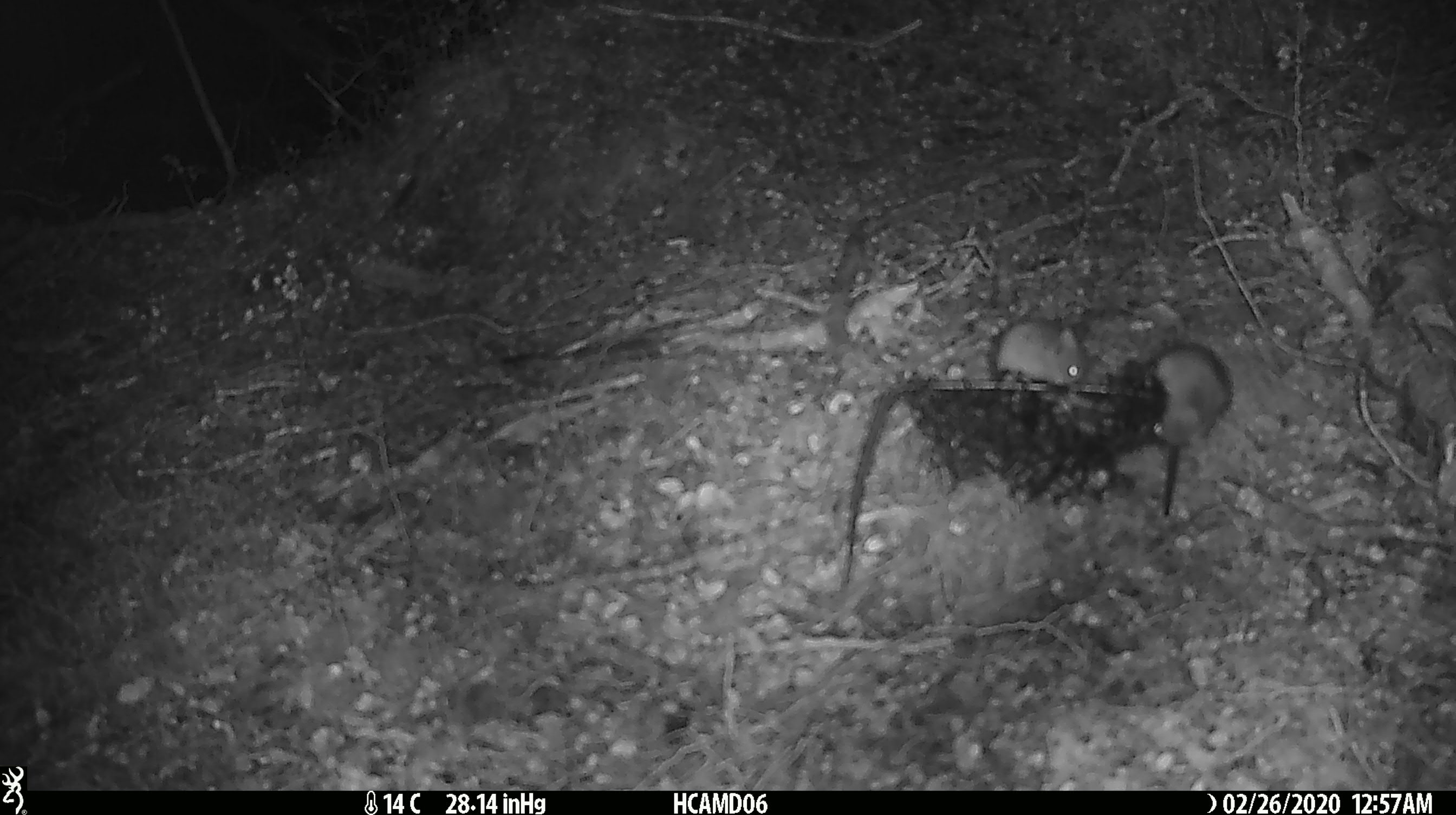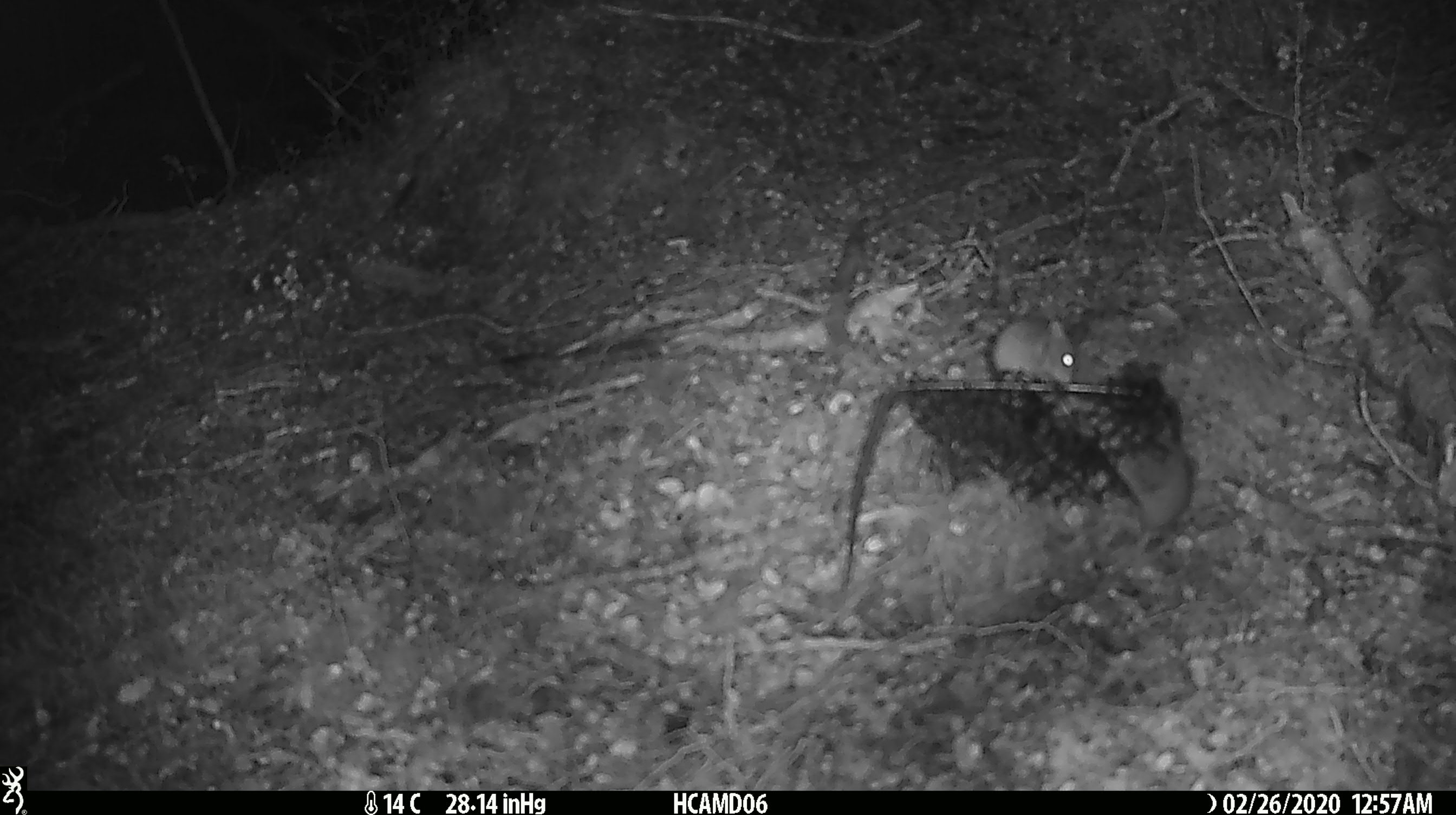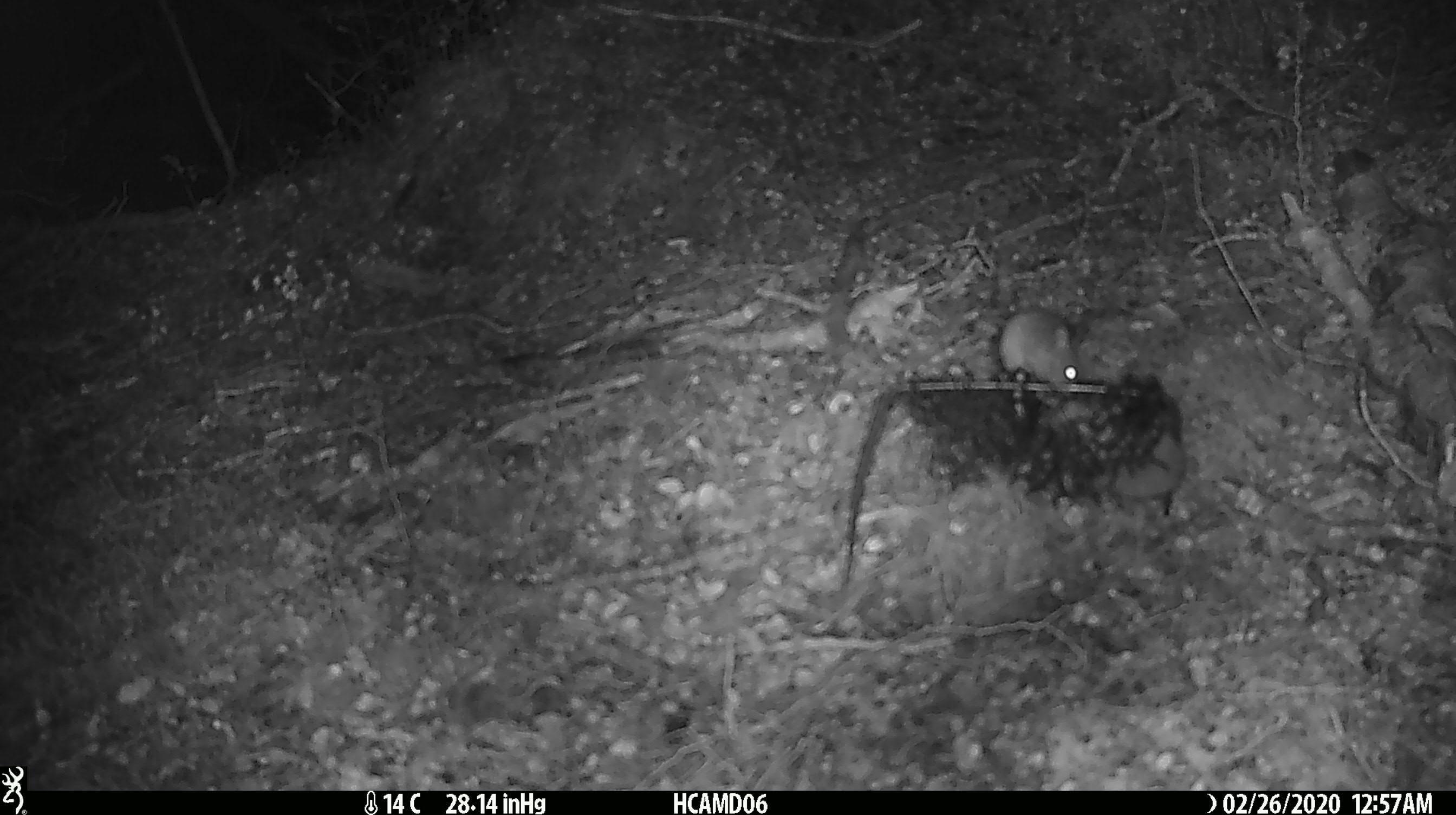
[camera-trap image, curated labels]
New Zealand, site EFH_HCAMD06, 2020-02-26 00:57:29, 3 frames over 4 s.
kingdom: Animalia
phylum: Chordata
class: Mammalia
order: Rodentia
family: Muridae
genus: Mus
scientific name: Mus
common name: mouse